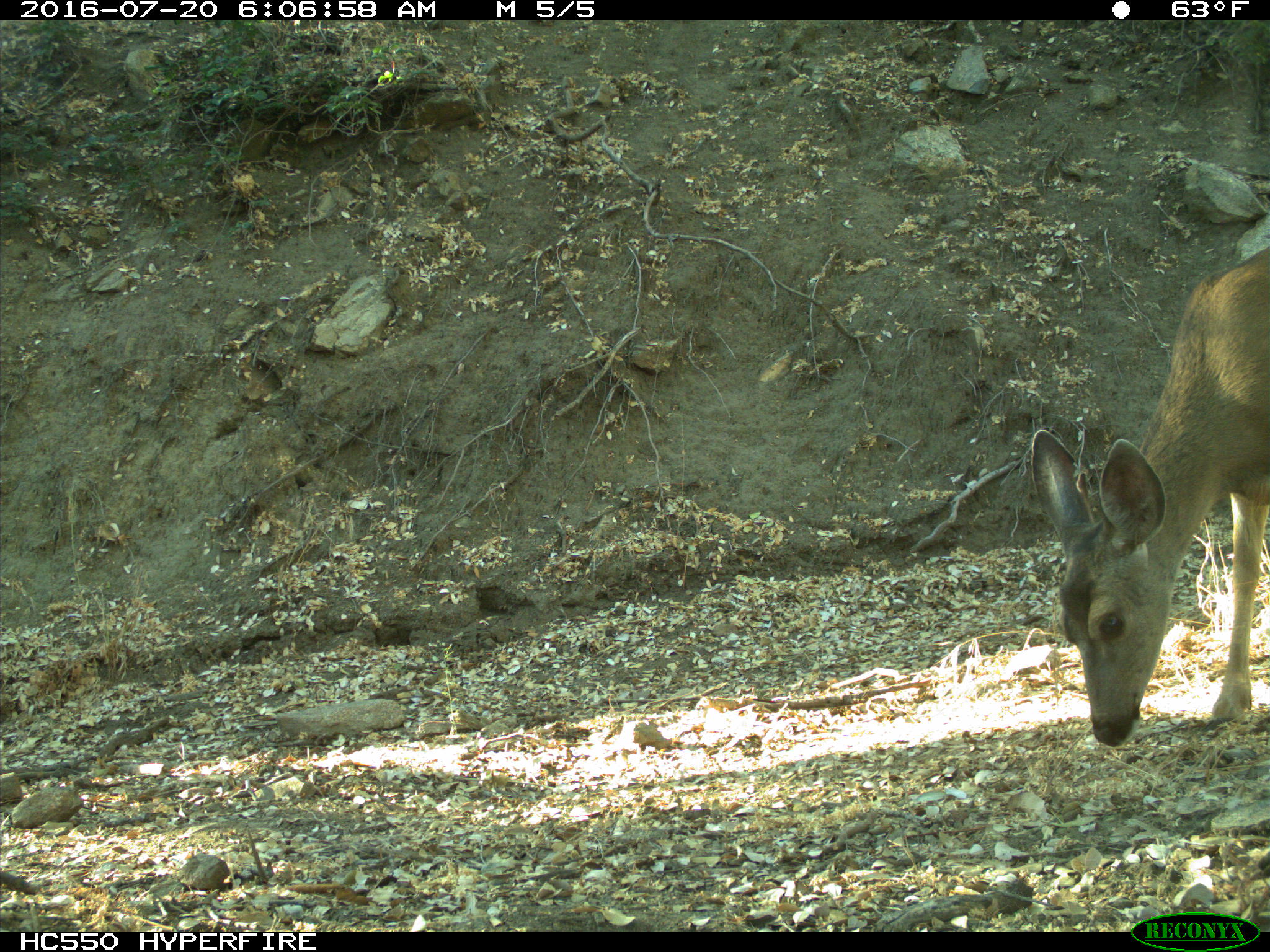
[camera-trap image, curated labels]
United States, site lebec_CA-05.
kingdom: Animalia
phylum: Chordata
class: Mammalia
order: Artiodactyla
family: Cervidae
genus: Odocoileus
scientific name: Odocoileus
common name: deer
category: unidentified deer